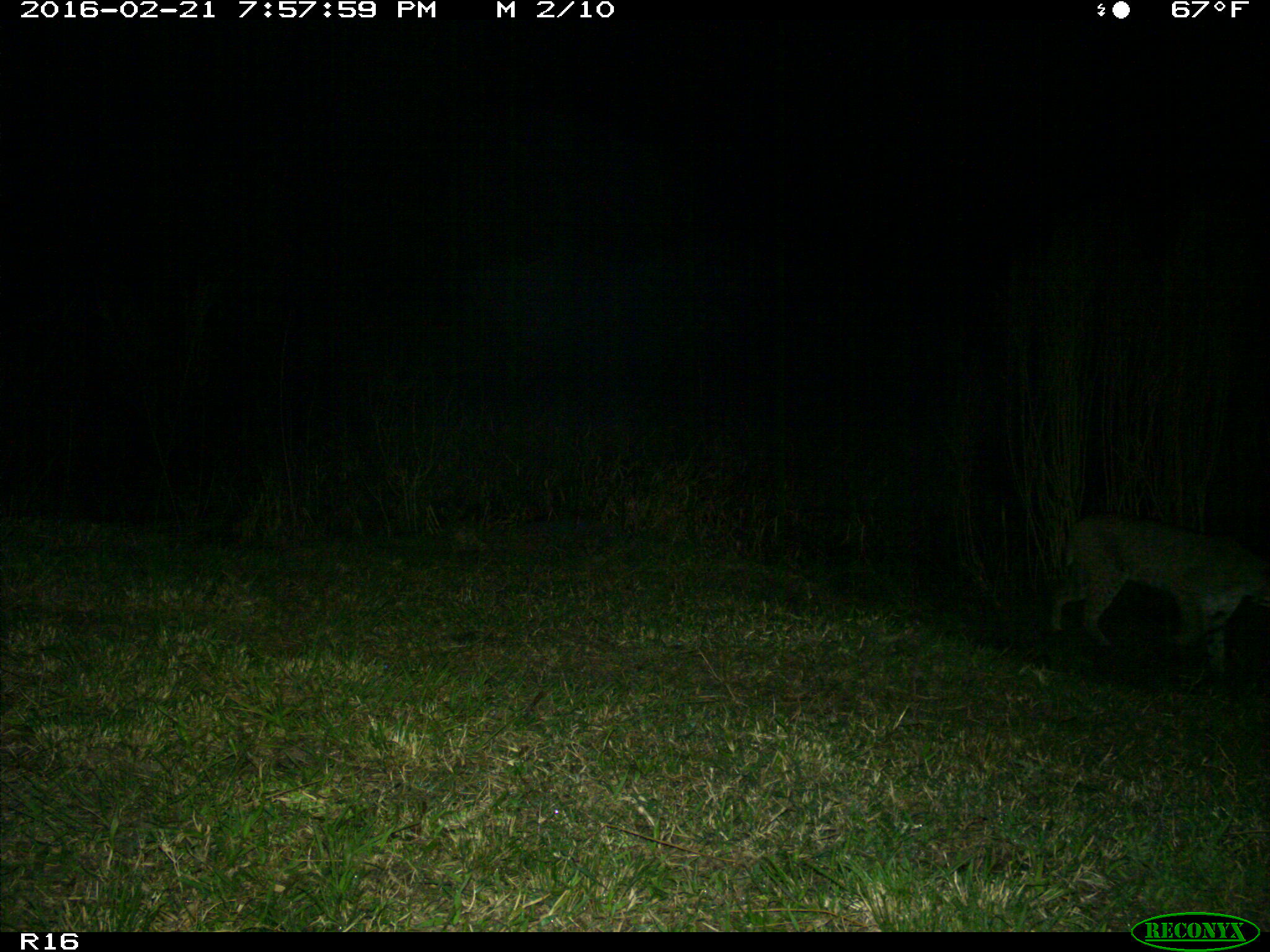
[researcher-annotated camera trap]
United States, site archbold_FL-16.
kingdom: Animalia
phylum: Chordata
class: Mammalia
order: Carnivora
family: Felidae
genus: Lynx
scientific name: Lynx rufus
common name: bobcat